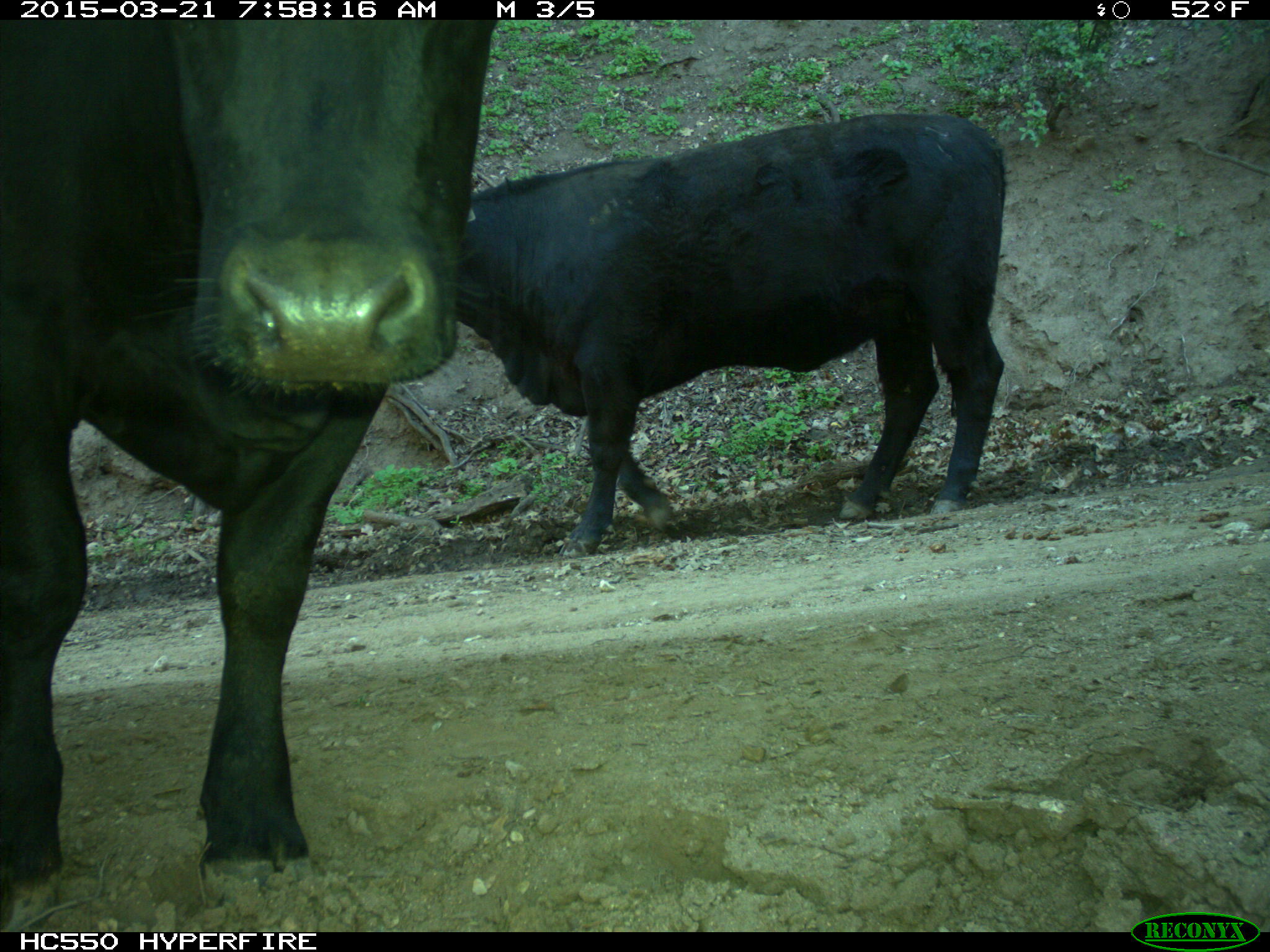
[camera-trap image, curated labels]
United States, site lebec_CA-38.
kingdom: Animalia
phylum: Chordata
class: Mammalia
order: Artiodactyla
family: Bovidae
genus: Bos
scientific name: Bos taurus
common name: domestic cow